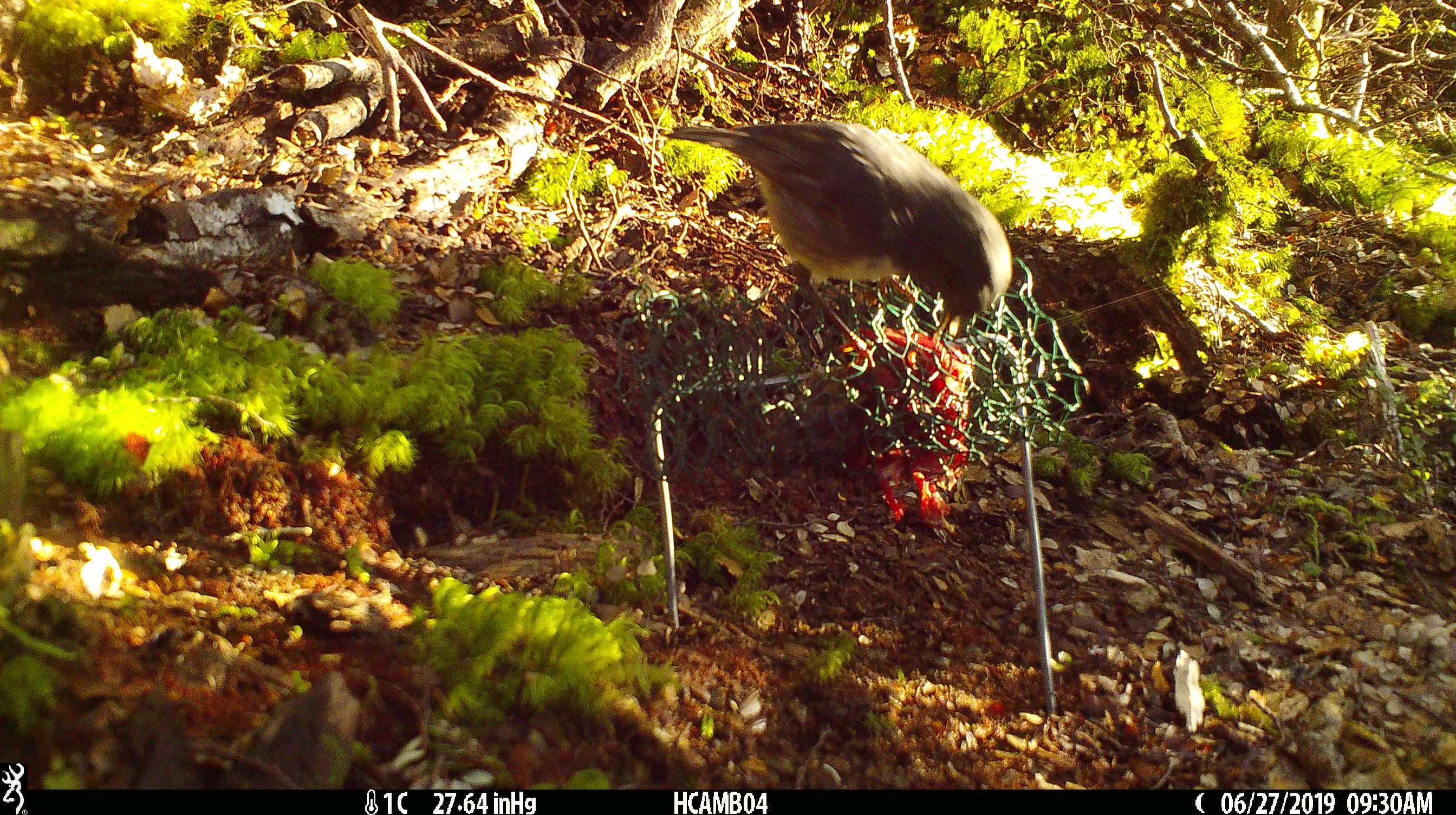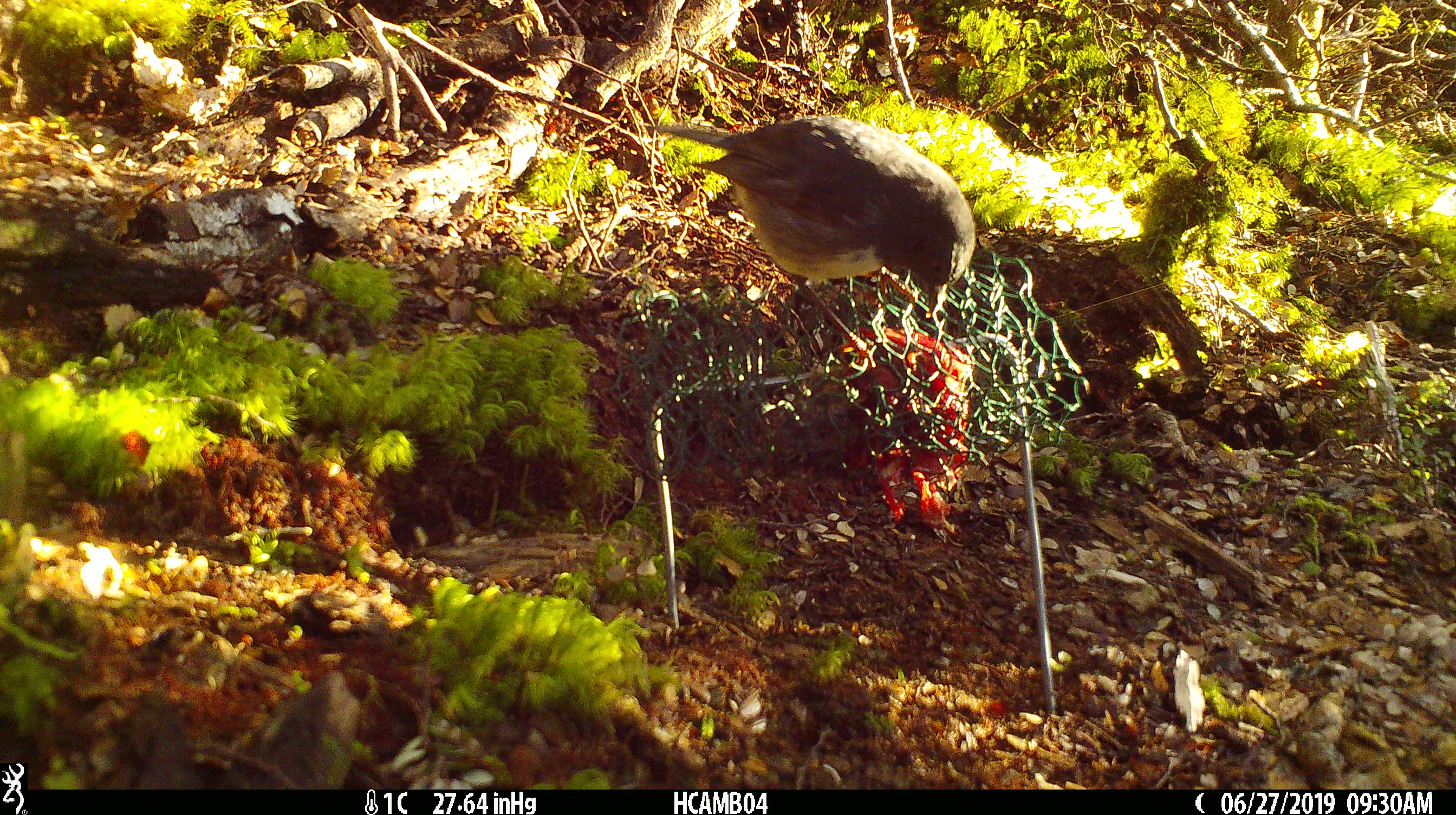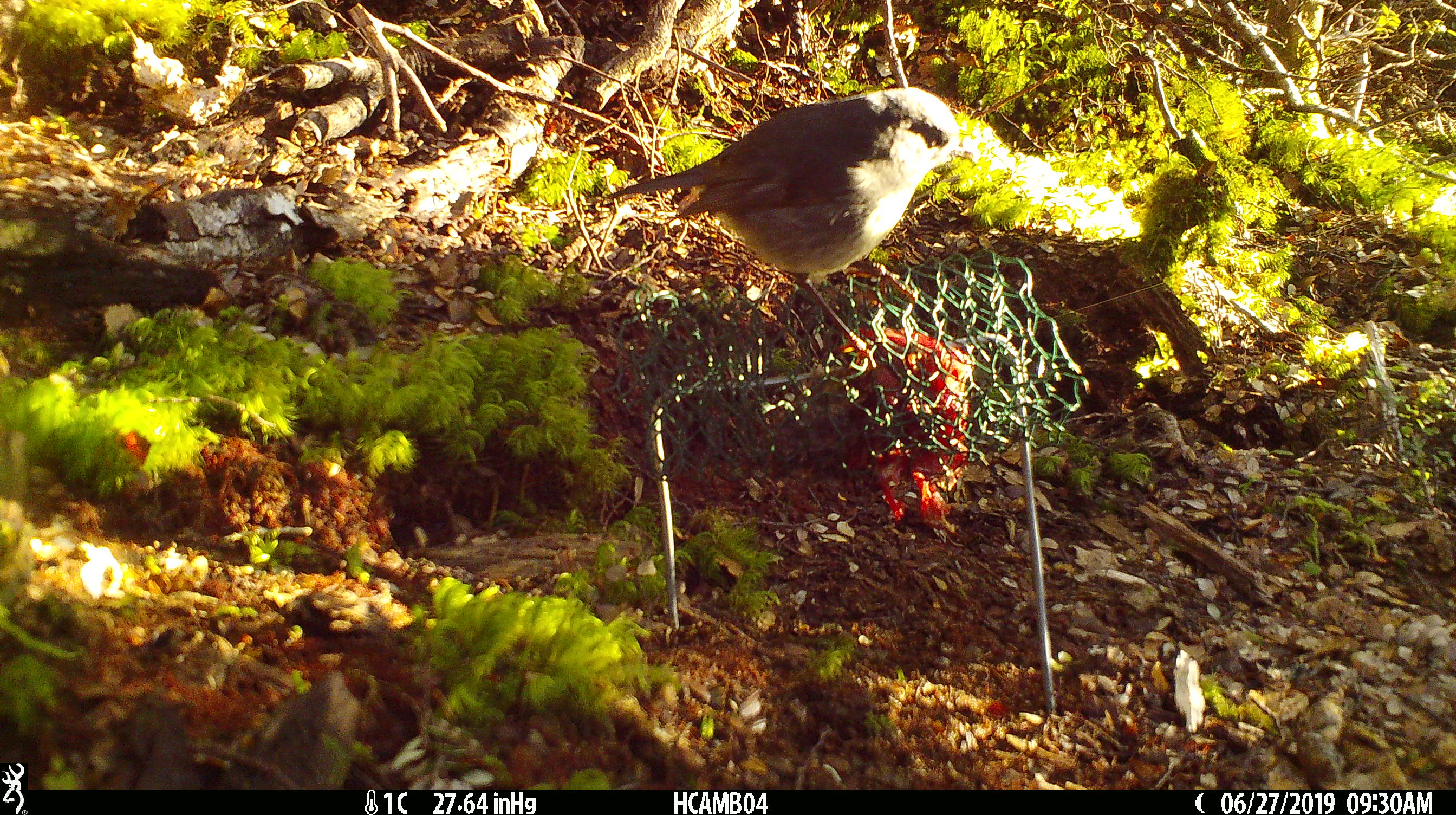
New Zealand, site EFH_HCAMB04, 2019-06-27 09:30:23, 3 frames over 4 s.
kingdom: Animalia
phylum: Chordata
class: Aves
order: Passeriformes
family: Petroicidae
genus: Petroica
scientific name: Petroica australis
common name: new zealand robin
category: robin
Robin (new zealand robin) (Petroica australis).